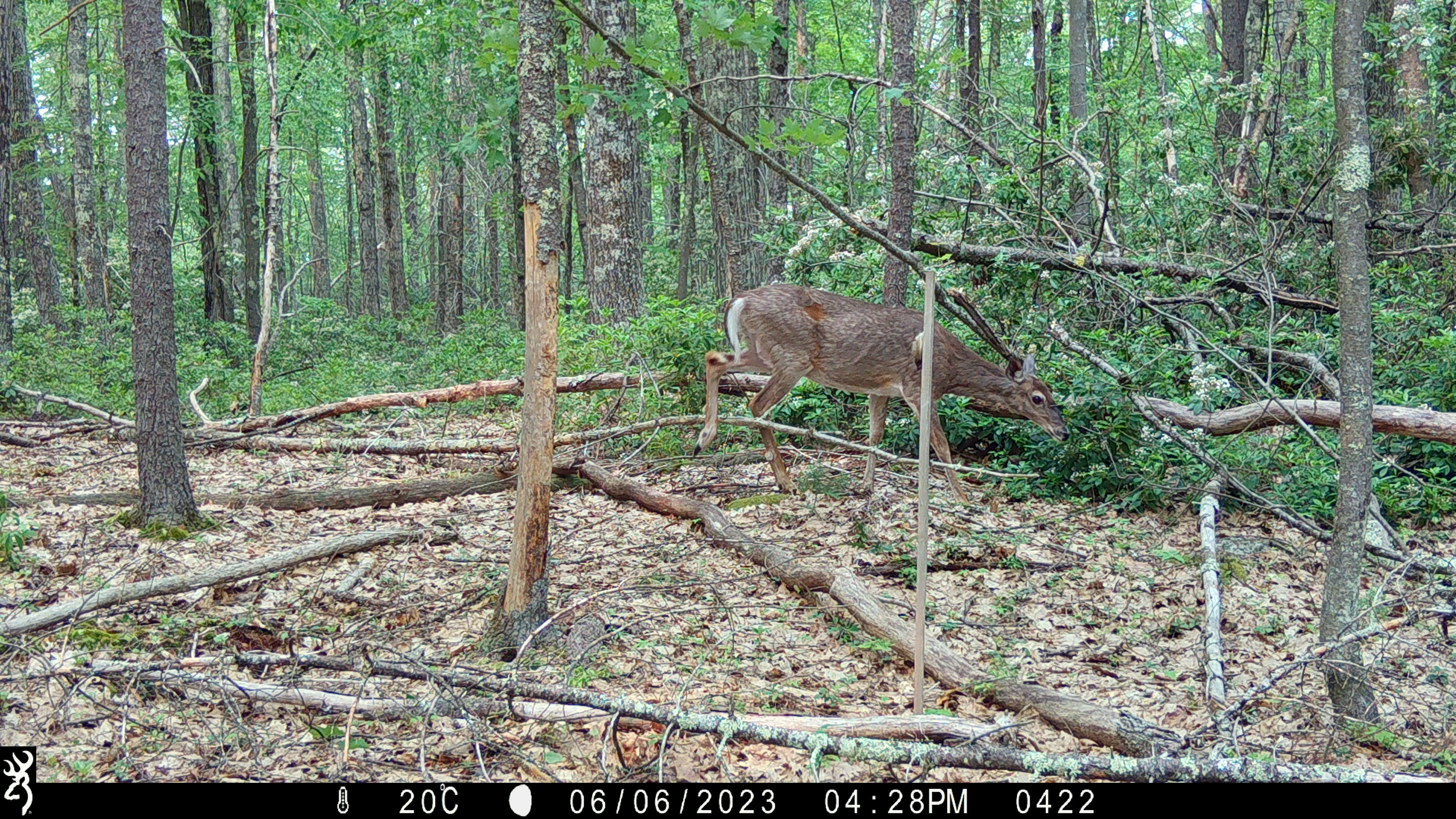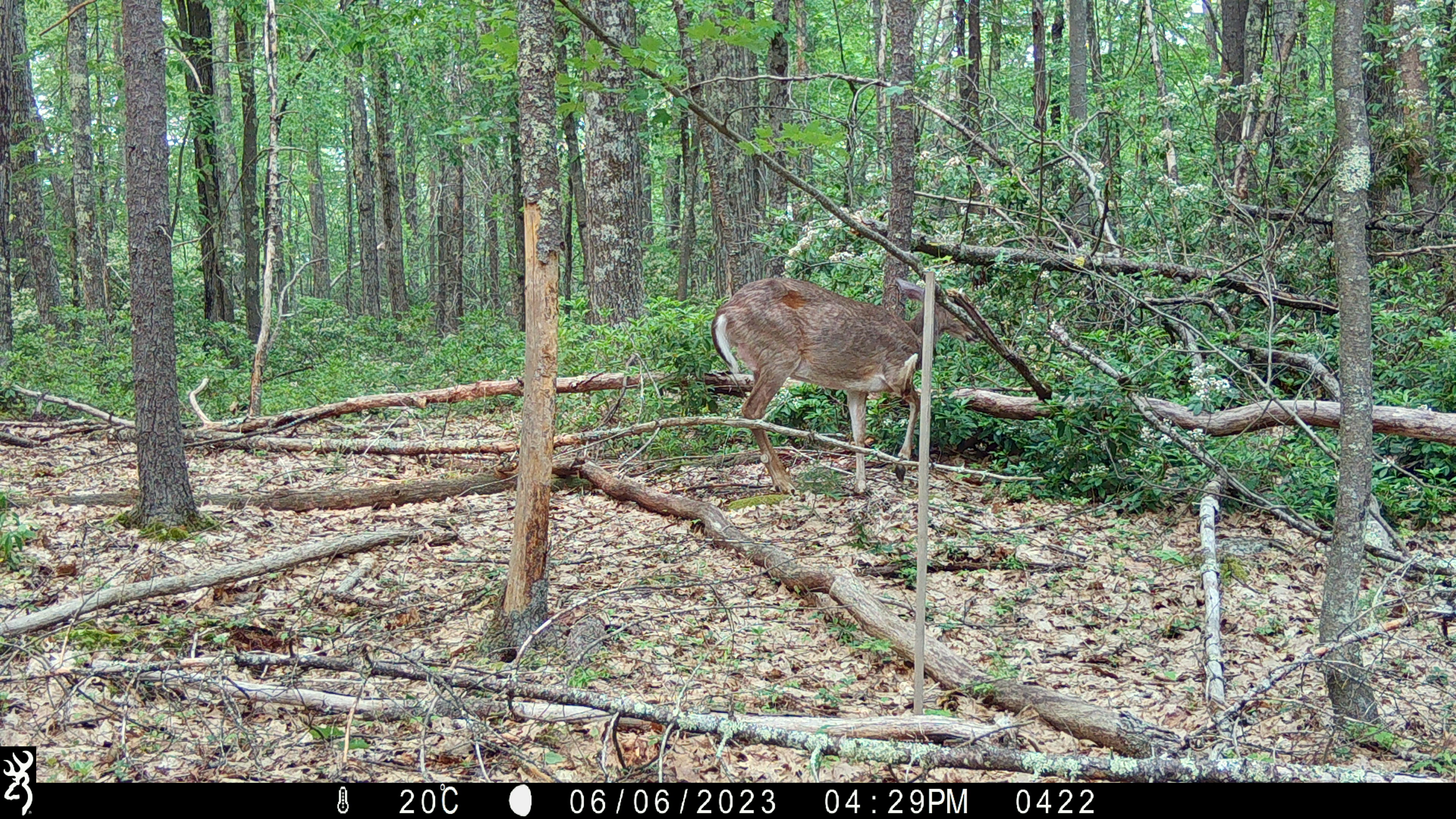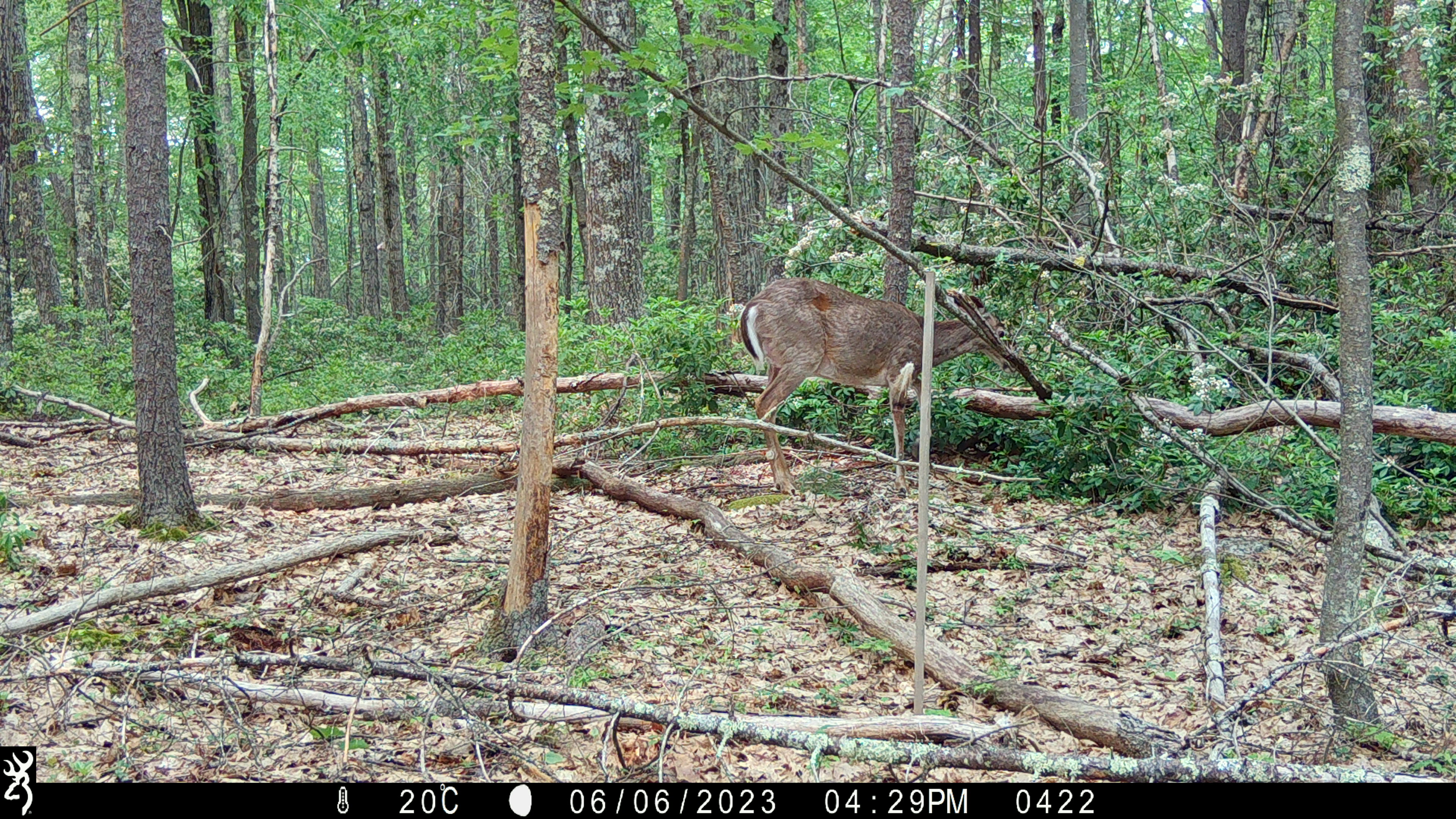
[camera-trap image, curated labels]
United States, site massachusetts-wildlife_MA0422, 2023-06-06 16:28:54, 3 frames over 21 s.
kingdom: Animalia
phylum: Chordata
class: Mammalia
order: Artiodactyla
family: Cervidae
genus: Odocoileus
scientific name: Odocoileus virginianus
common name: white-tailed deer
White-tailed deer (Odocoileus virginianus).